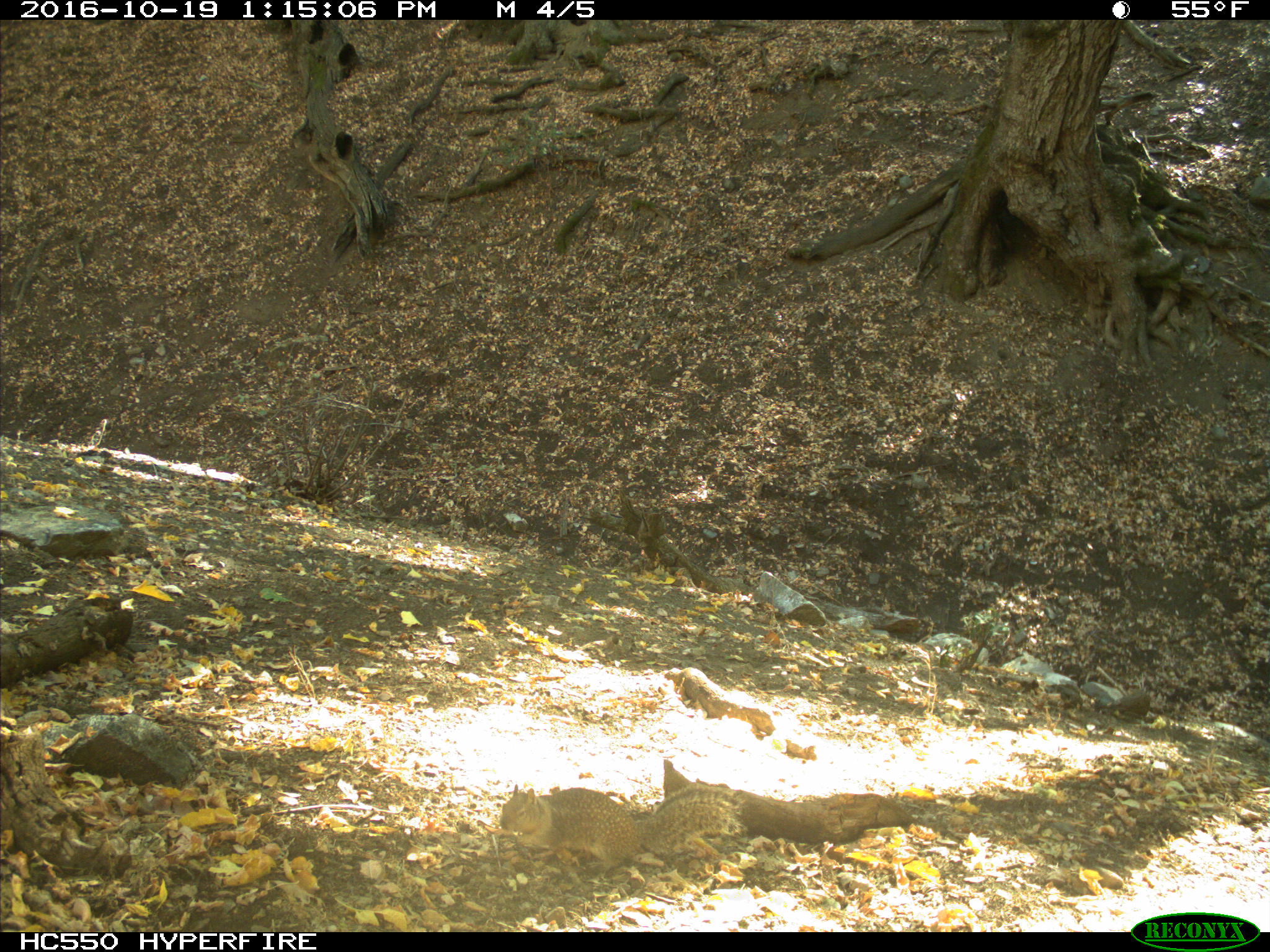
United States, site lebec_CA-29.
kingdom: Animalia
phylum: Chordata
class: Mammalia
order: Rodentia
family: Sciuridae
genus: Otospermophilus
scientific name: Otospermophilus beecheyi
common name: california ground squirrel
Otospermophilus beecheyi (california ground squirrel).